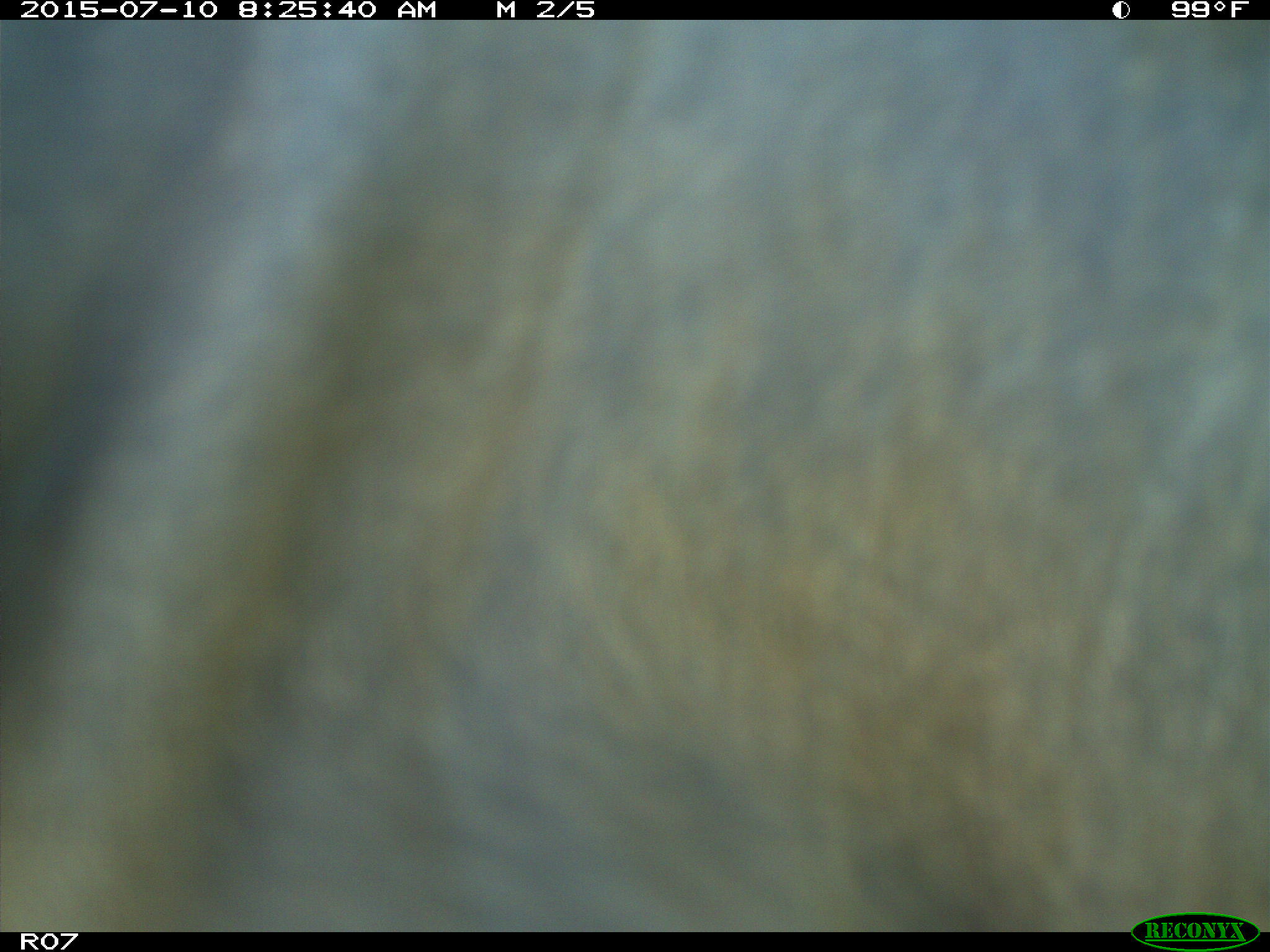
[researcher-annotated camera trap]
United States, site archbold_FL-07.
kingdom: Animalia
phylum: Chordata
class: Mammalia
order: Artiodactyla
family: Bovidae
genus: Bos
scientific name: Bos taurus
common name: domestic cow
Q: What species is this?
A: Bos taurus (domestic cow).